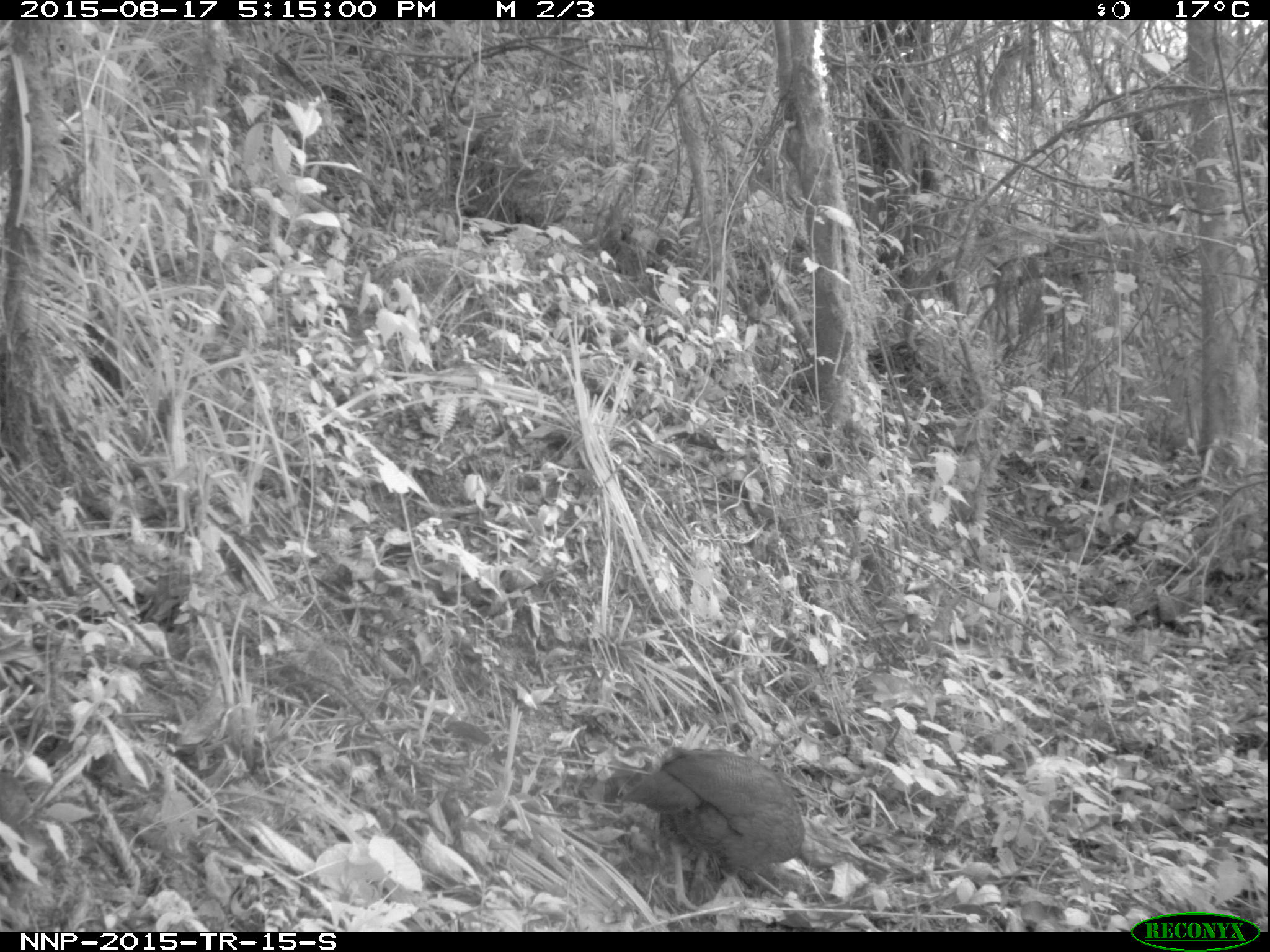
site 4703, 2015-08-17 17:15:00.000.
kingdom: Animalia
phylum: Chordata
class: Aves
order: Galliformes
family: Phasianidae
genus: Pternistis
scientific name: Pternistis nobilis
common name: handsome francolin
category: francolinus nobilis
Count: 1.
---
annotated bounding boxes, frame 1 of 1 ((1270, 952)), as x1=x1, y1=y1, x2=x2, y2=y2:
francolinus nobilis: x1=620, y1=747, x2=804, y2=911